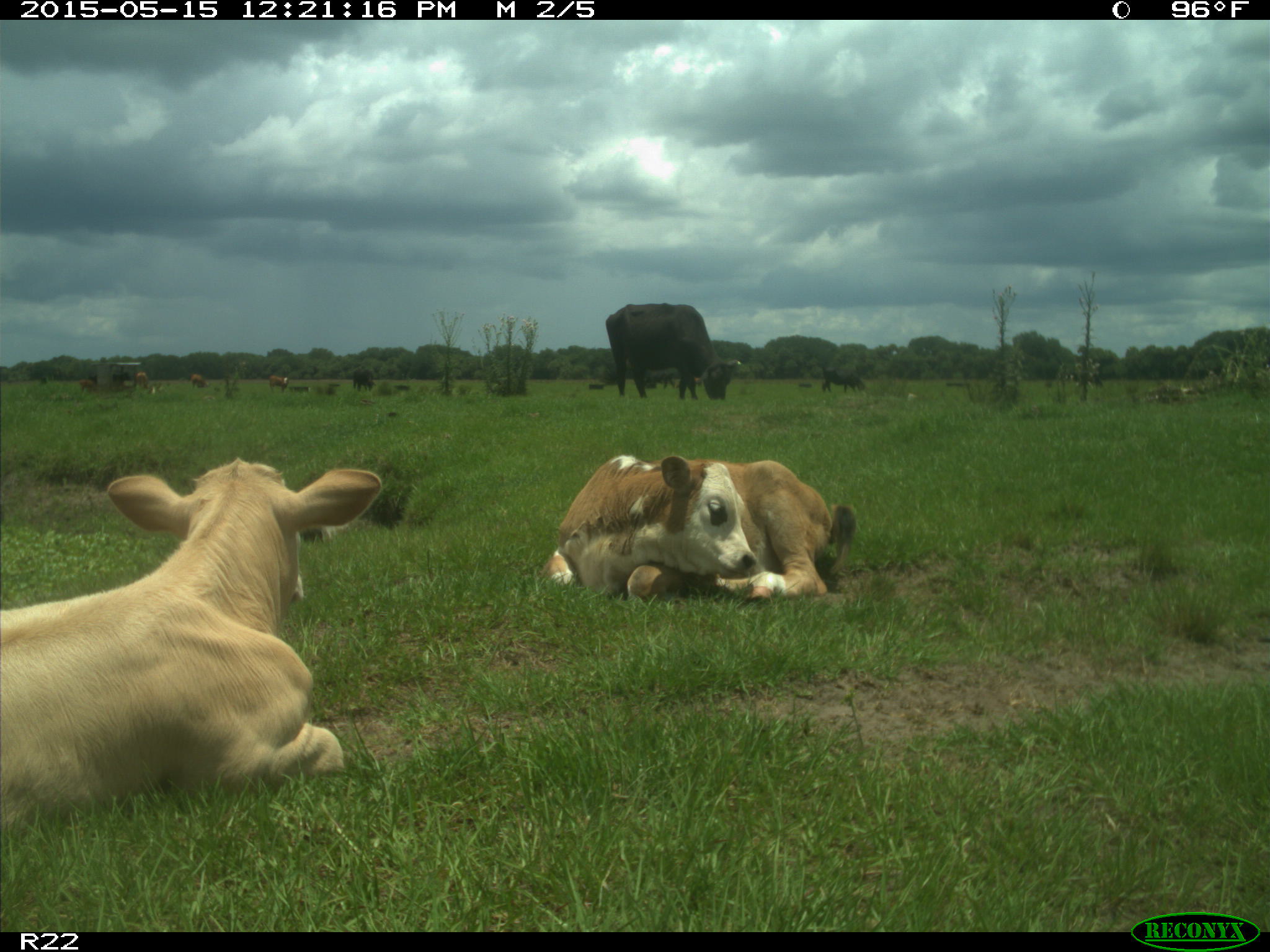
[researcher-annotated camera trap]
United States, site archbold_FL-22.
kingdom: Animalia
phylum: Chordata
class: Mammalia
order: Artiodactyla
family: Bovidae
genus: Bos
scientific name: Bos taurus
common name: domestic cow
Bos taurus (domestic cow).